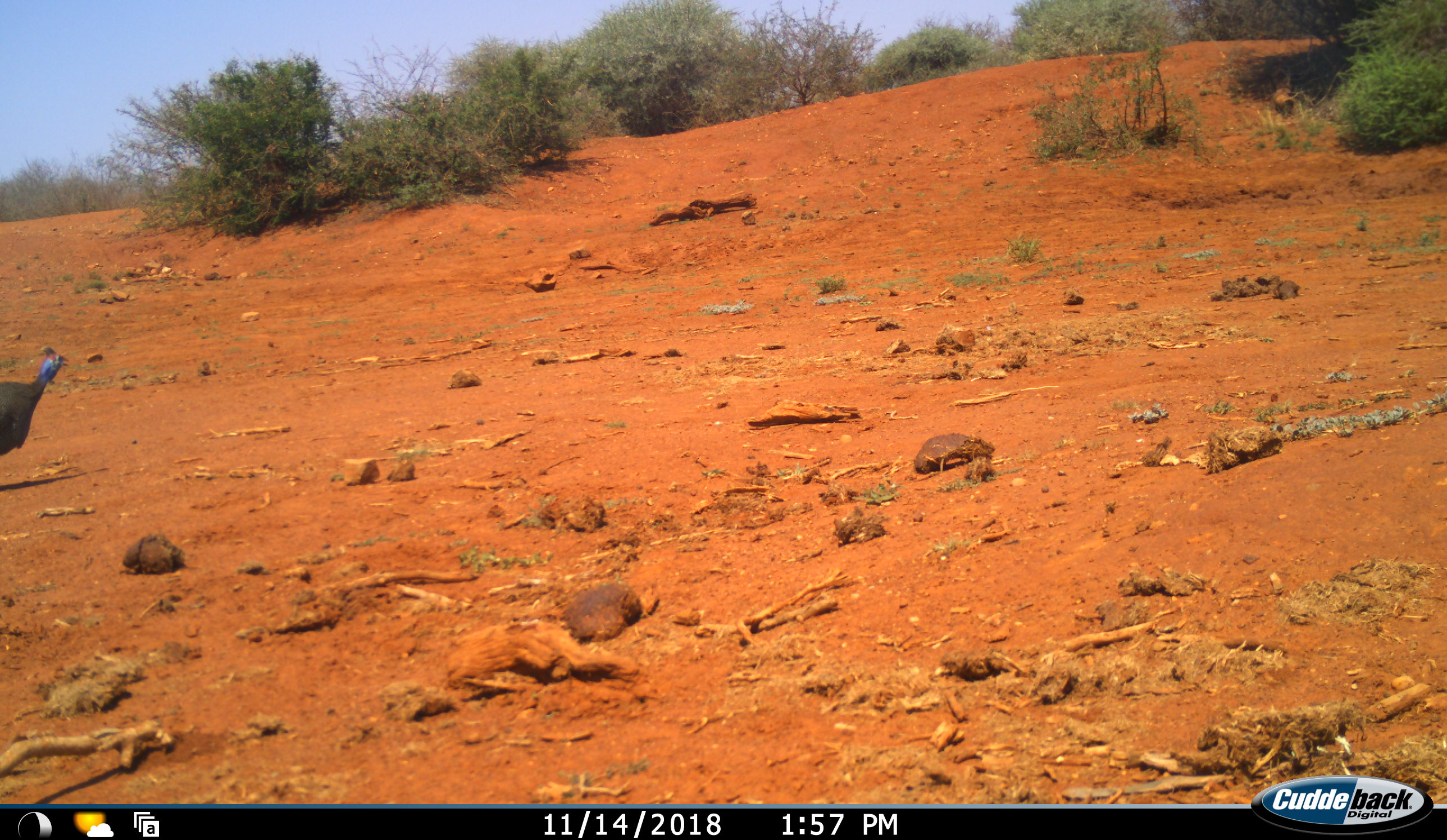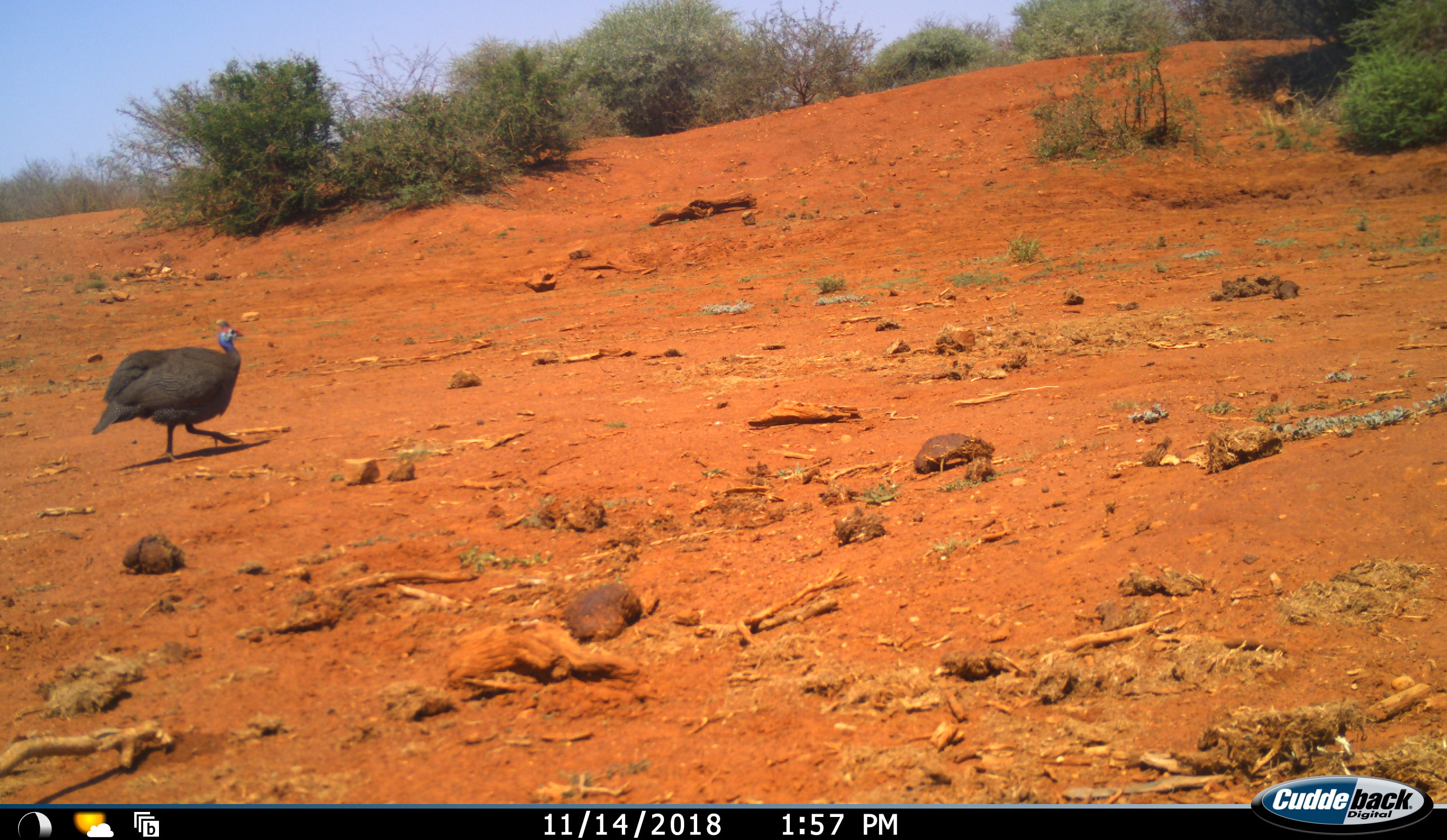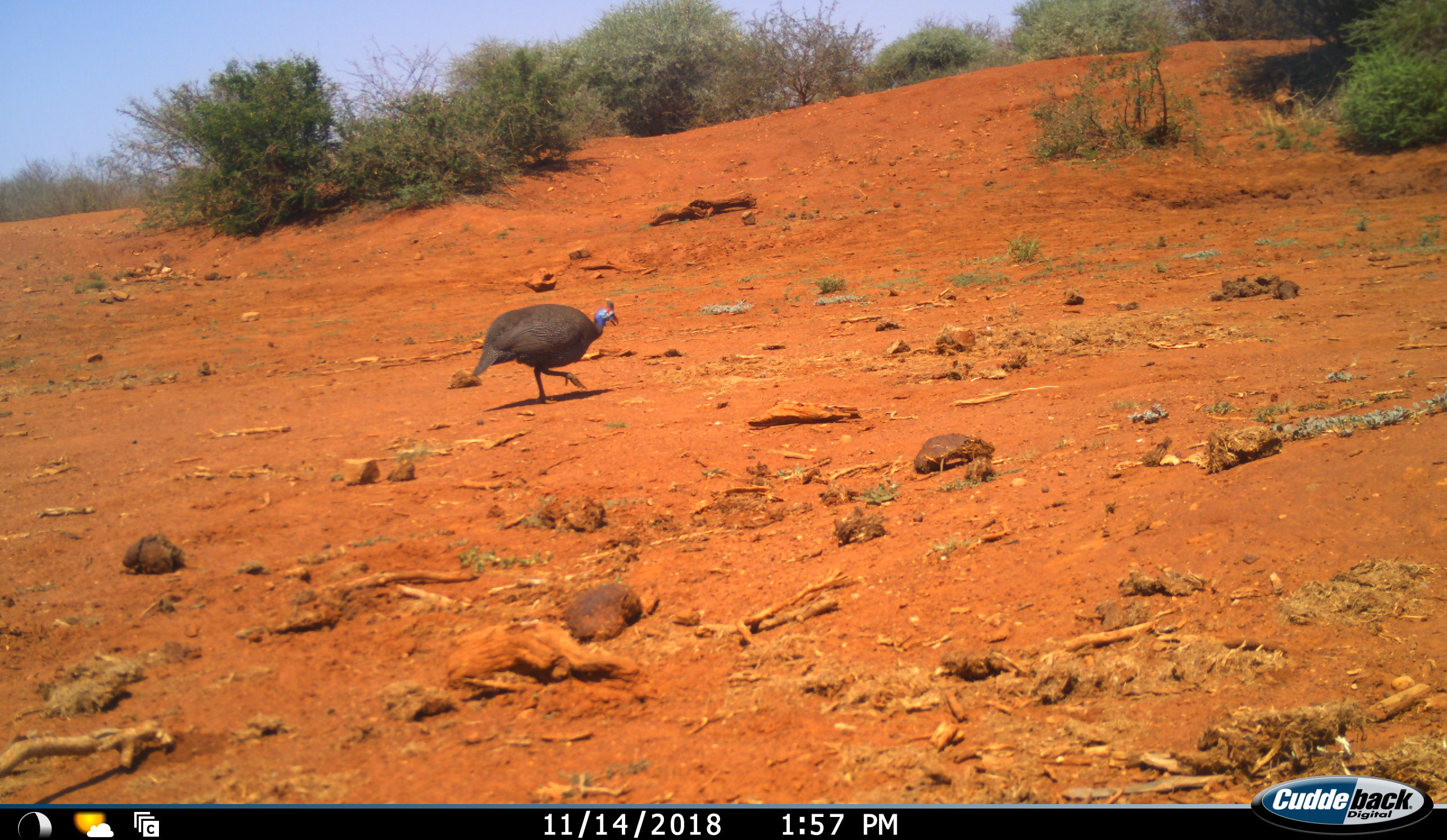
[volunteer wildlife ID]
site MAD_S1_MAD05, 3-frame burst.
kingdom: Animalia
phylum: Chordata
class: Aves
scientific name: Aves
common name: bird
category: birdother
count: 1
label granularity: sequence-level